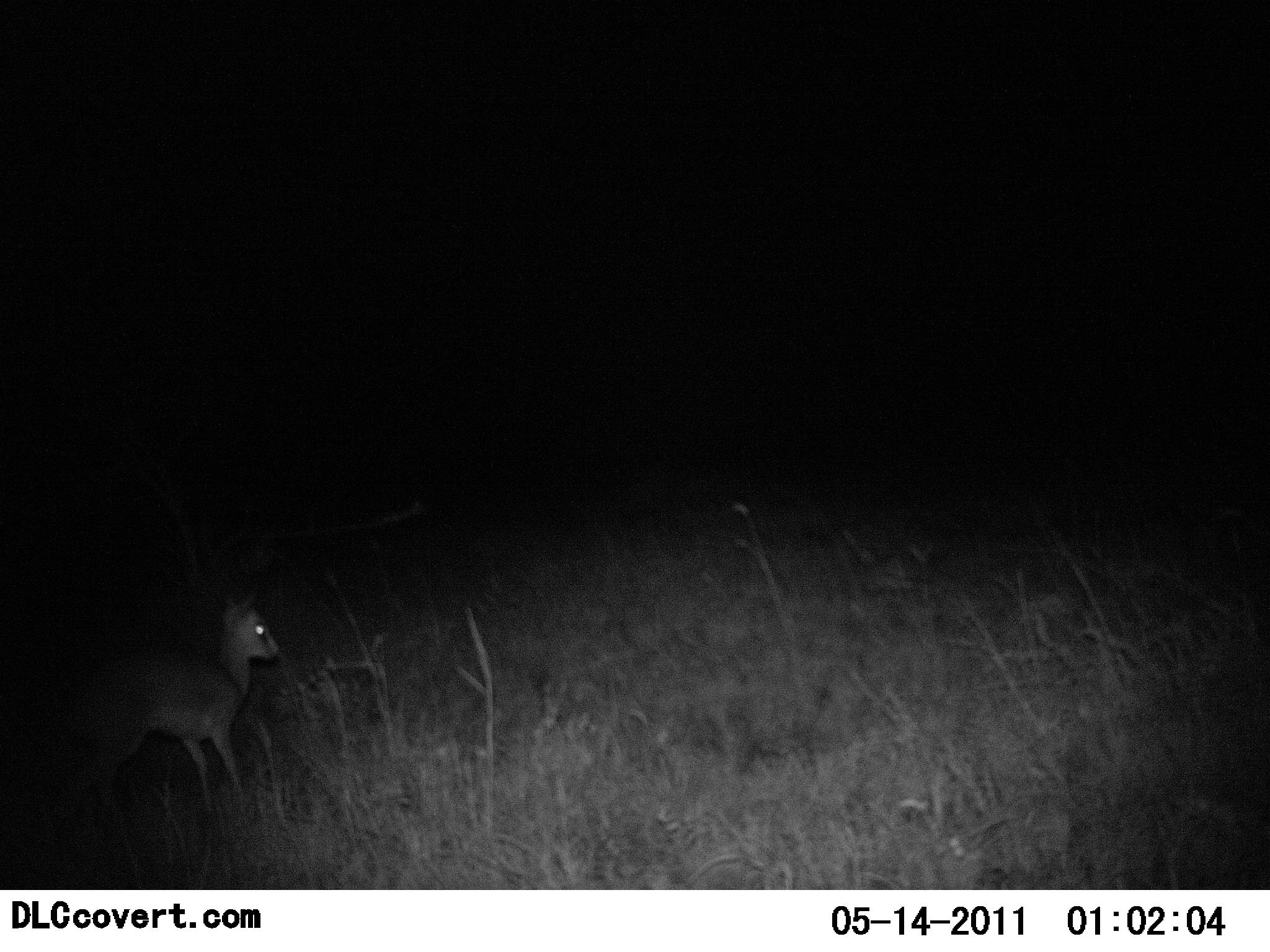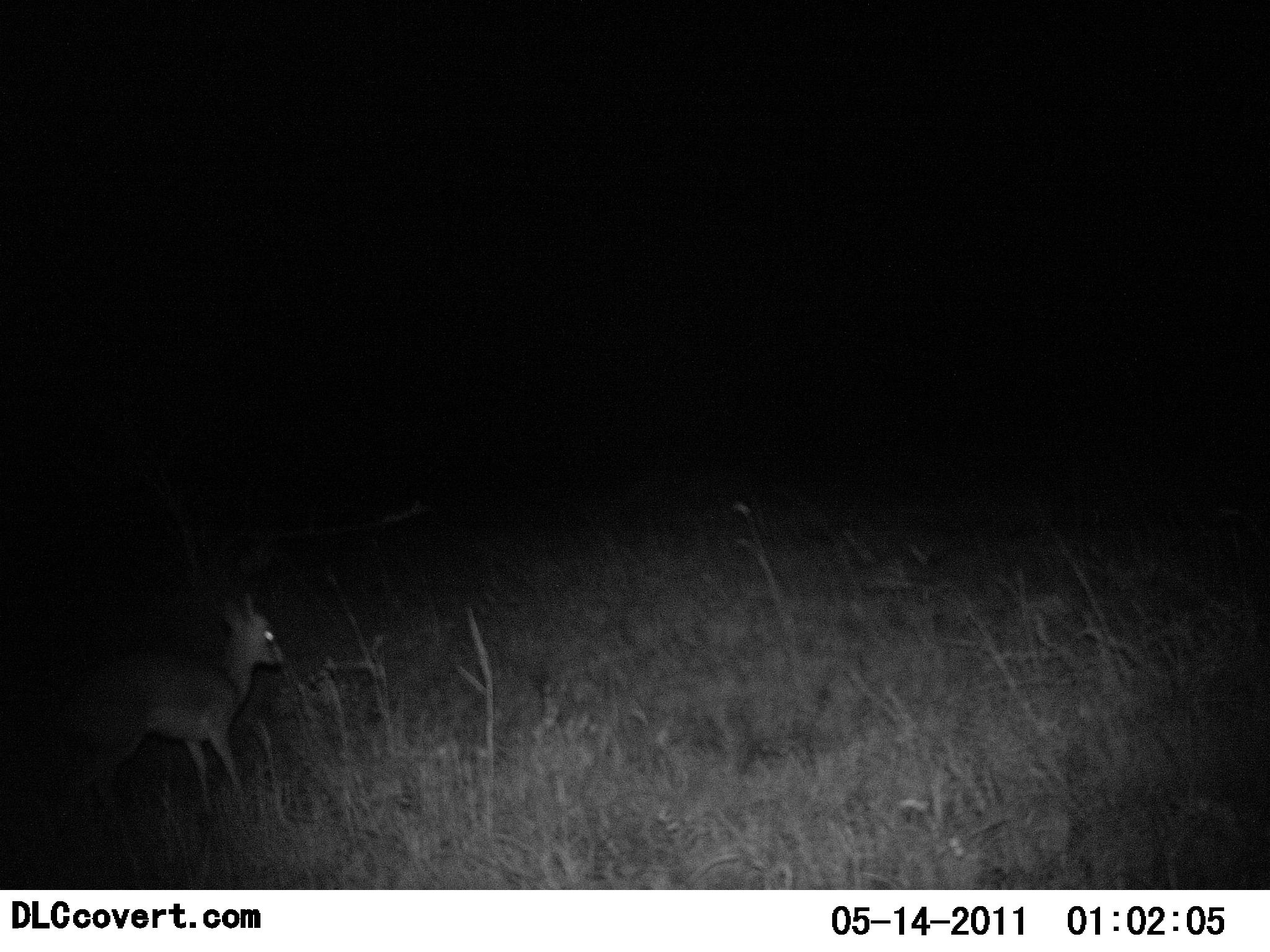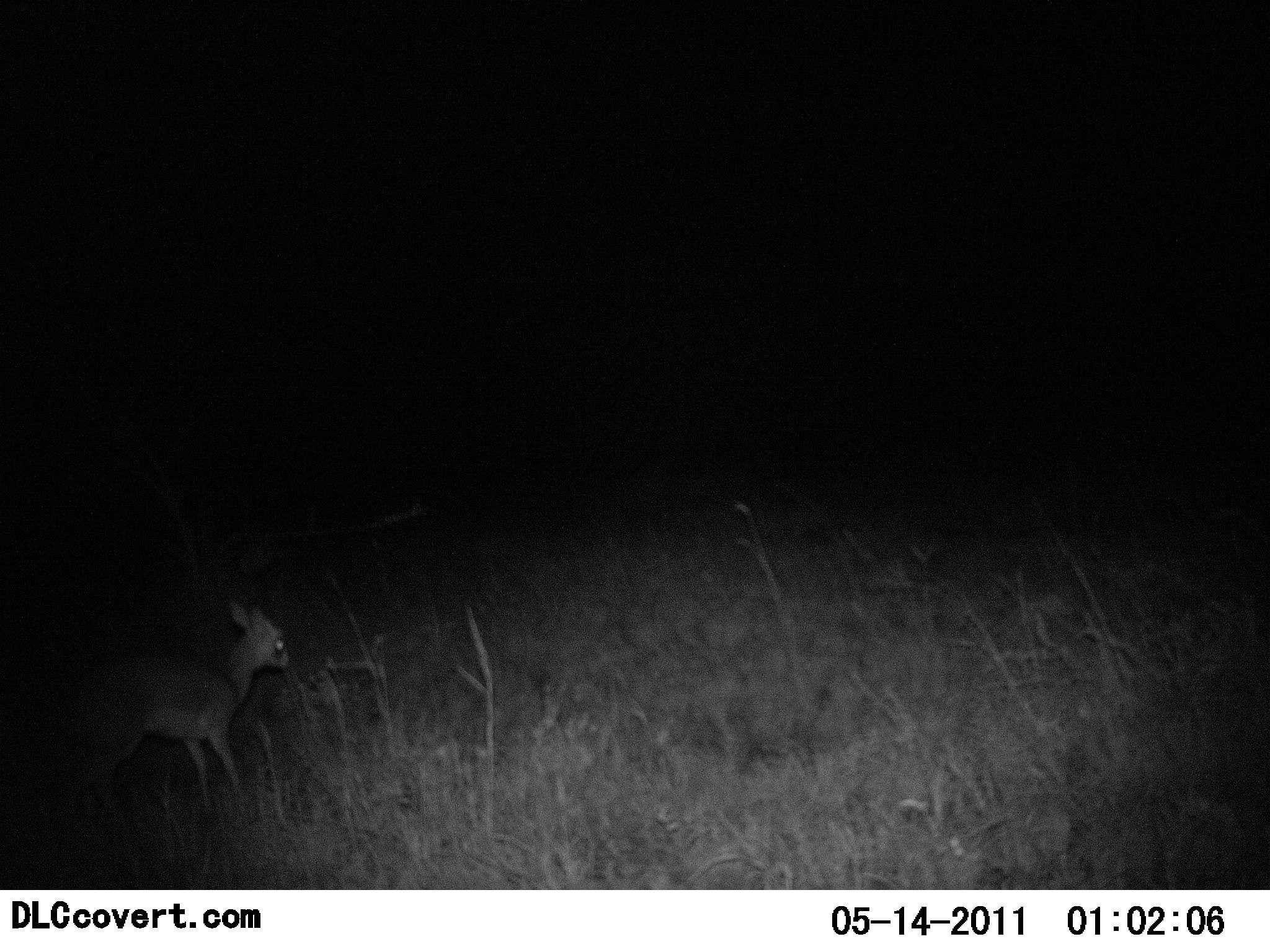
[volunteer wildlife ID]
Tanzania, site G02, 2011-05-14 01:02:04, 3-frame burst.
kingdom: Animalia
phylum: Chordata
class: Mammalia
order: Artiodactyla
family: Bovidae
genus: Madoqua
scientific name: Madoqua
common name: dikdik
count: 1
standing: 77%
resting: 0%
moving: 15%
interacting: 0%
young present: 8%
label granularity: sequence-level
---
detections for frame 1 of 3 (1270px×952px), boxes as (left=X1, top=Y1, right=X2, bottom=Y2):
animal: (left=57, top=587, right=281, bottom=832)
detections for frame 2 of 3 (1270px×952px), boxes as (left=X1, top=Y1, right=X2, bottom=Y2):
animal: (left=50, top=583, right=287, bottom=809)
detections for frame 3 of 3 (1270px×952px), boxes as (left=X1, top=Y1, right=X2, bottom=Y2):
animal: (left=58, top=600, right=296, bottom=816)